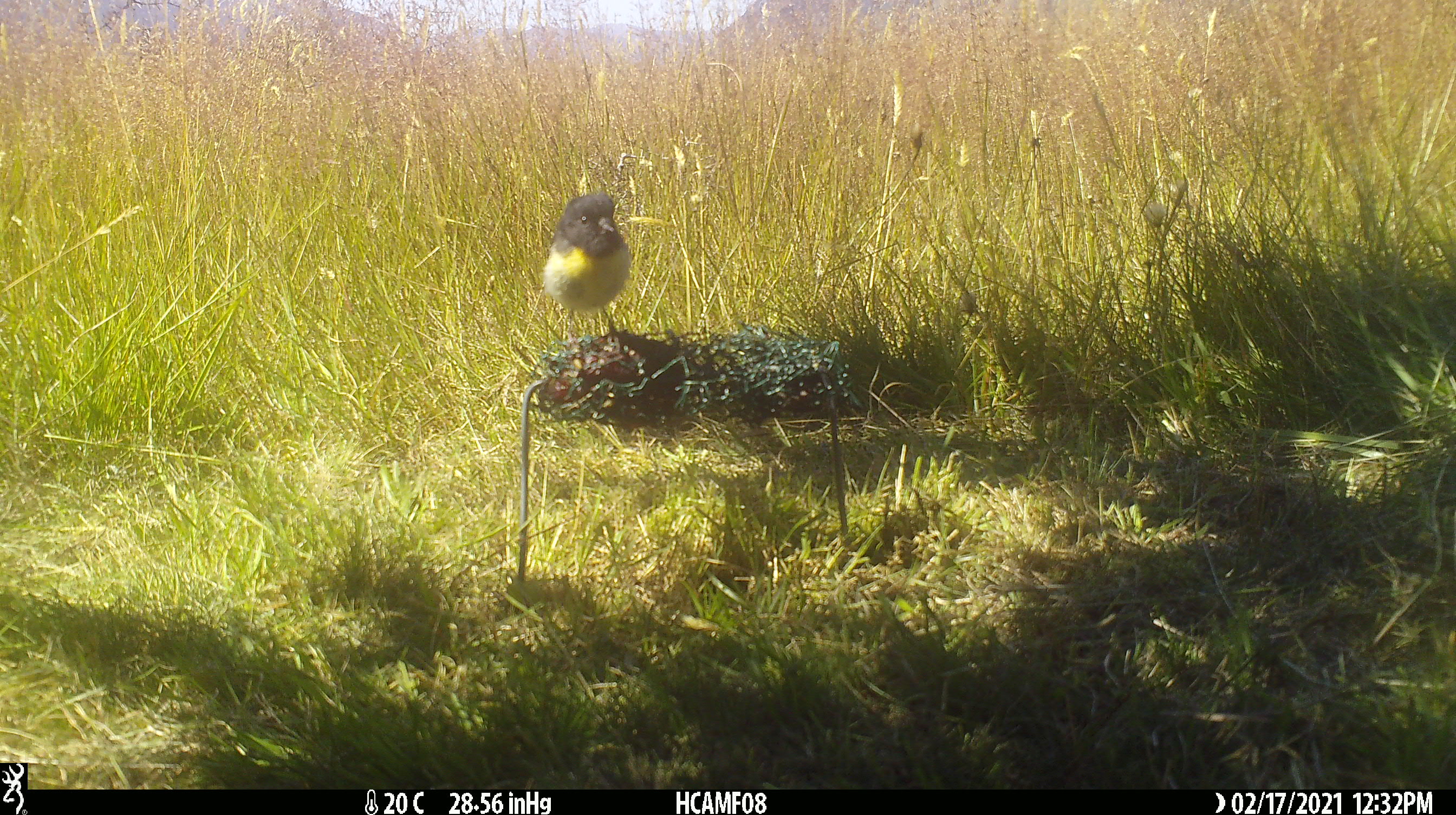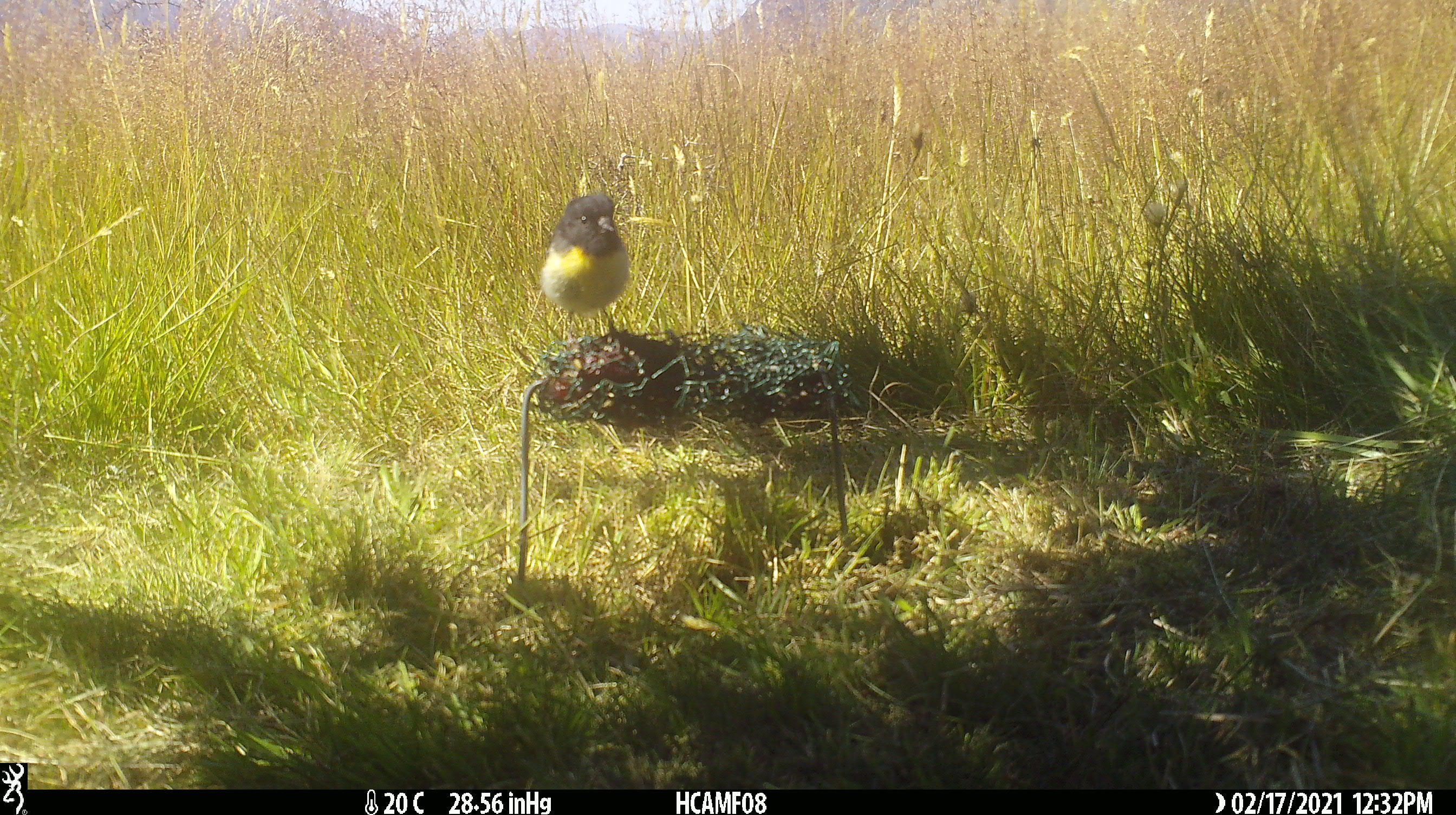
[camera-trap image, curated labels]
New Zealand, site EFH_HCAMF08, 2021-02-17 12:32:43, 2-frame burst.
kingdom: Animalia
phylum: Chordata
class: Aves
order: Passeriformes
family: Petroicidae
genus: Petroica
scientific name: Petroica macrocephala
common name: tomtit